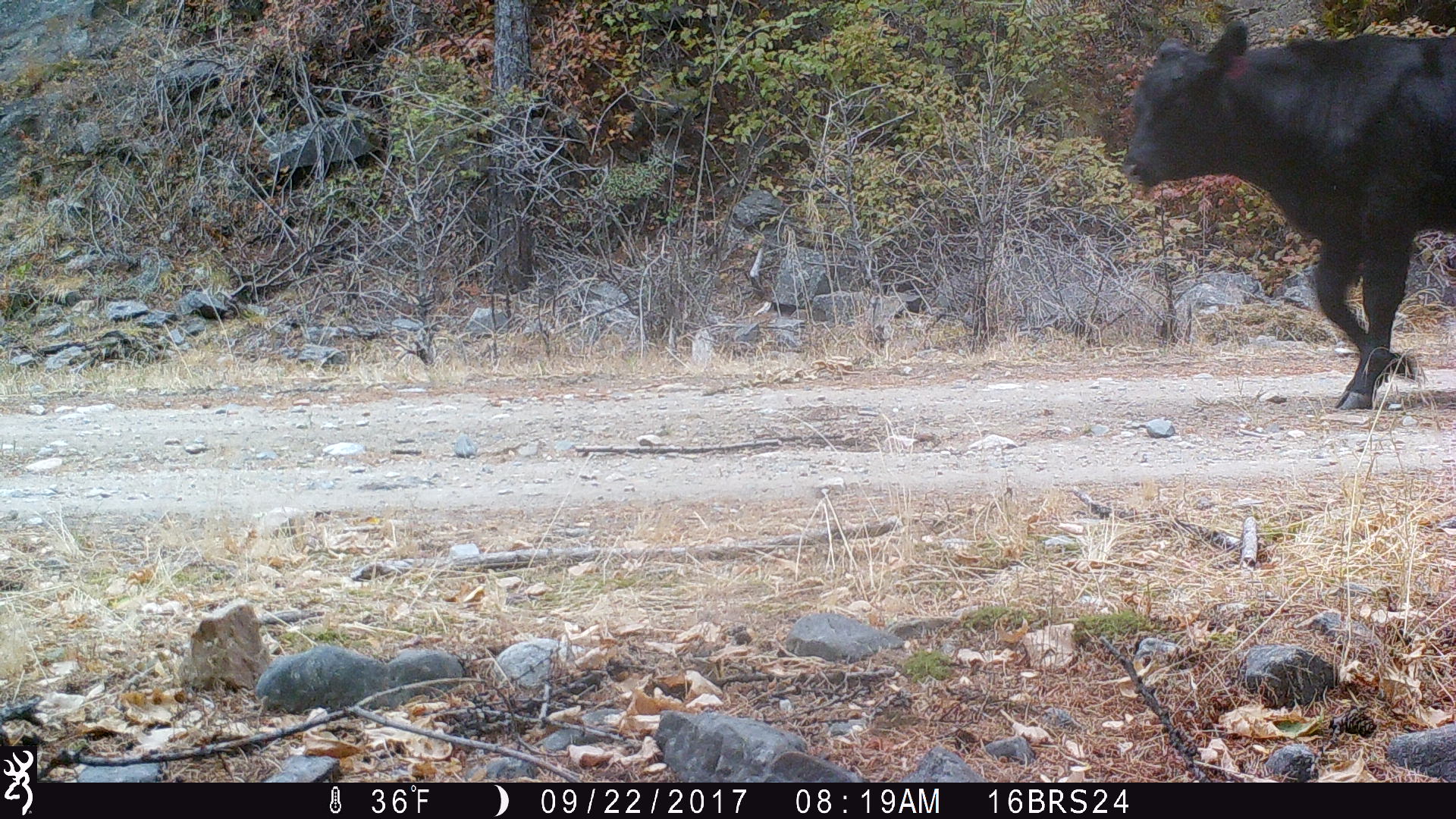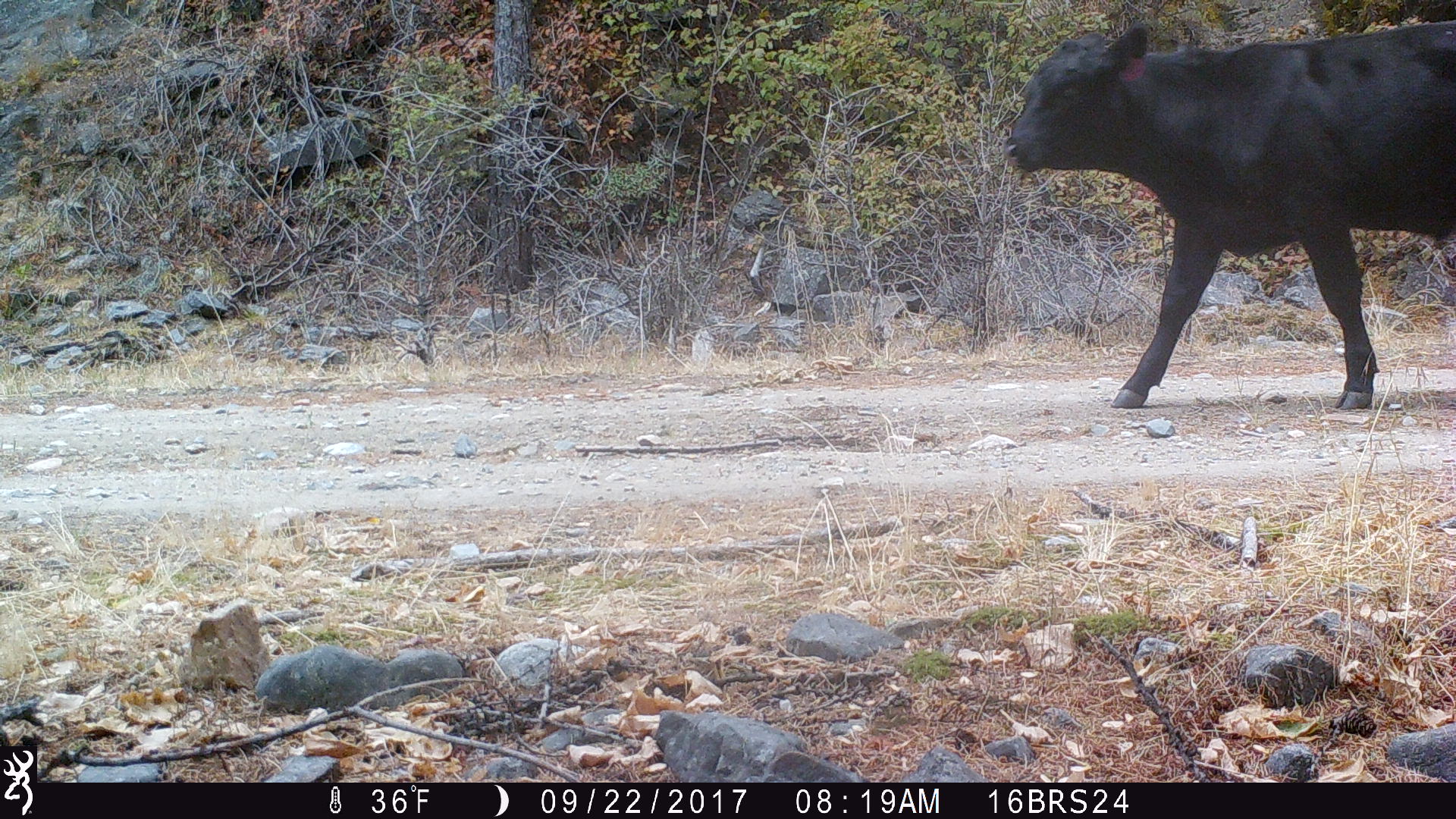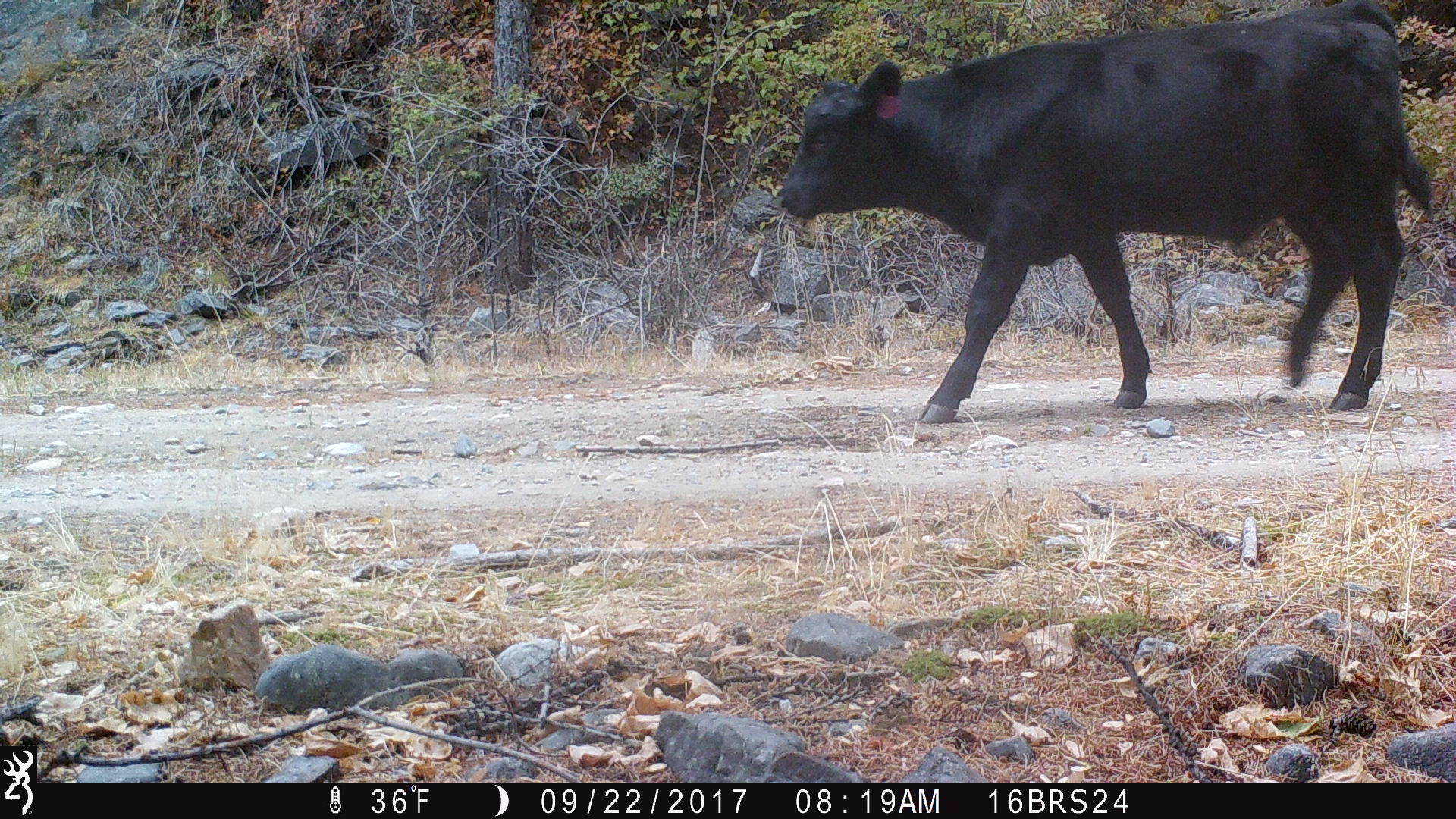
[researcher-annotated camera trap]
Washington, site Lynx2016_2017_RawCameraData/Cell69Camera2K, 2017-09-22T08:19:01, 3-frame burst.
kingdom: Animalia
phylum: Chordata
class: Mammalia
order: Artiodactyla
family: Bovidae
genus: Bos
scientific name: Bos taurus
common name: domestic cattle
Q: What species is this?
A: Domestic cattle (Bos taurus).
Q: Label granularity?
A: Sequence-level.